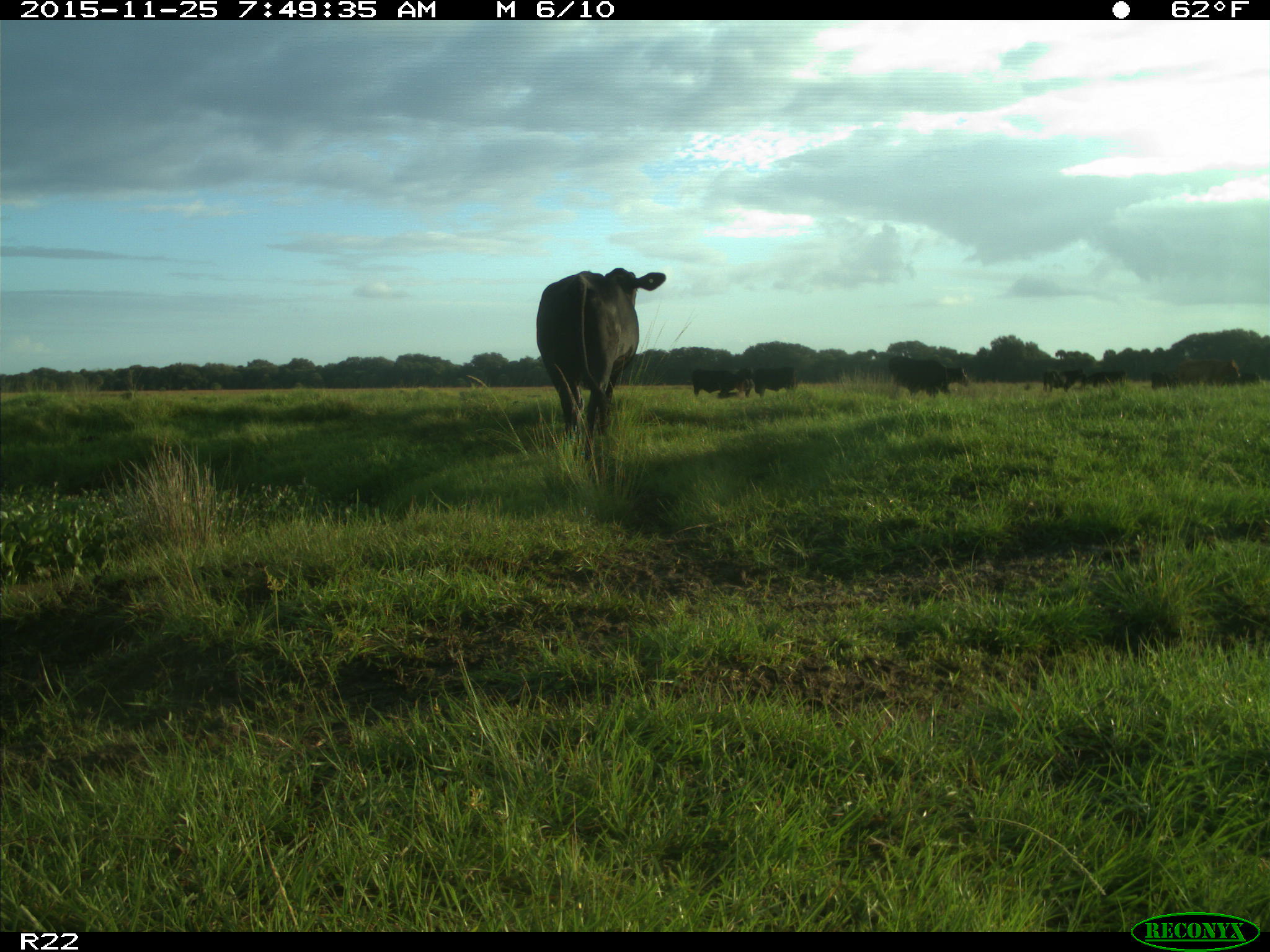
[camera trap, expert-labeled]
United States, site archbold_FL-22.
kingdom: Animalia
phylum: Chordata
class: Mammalia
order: Artiodactyla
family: Bovidae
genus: Bos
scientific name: Bos taurus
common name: domestic cow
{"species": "Bos taurus (domestic cow)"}